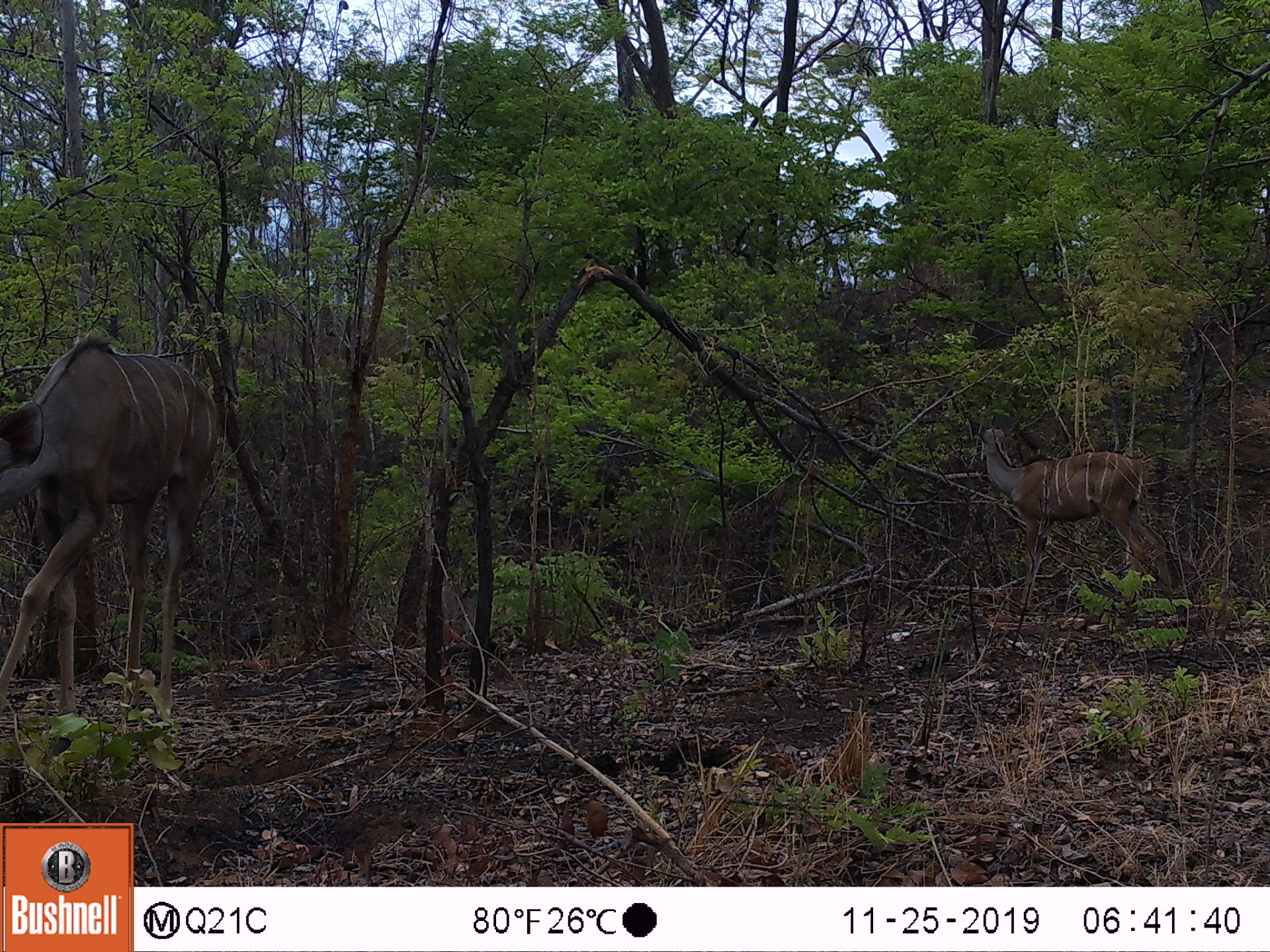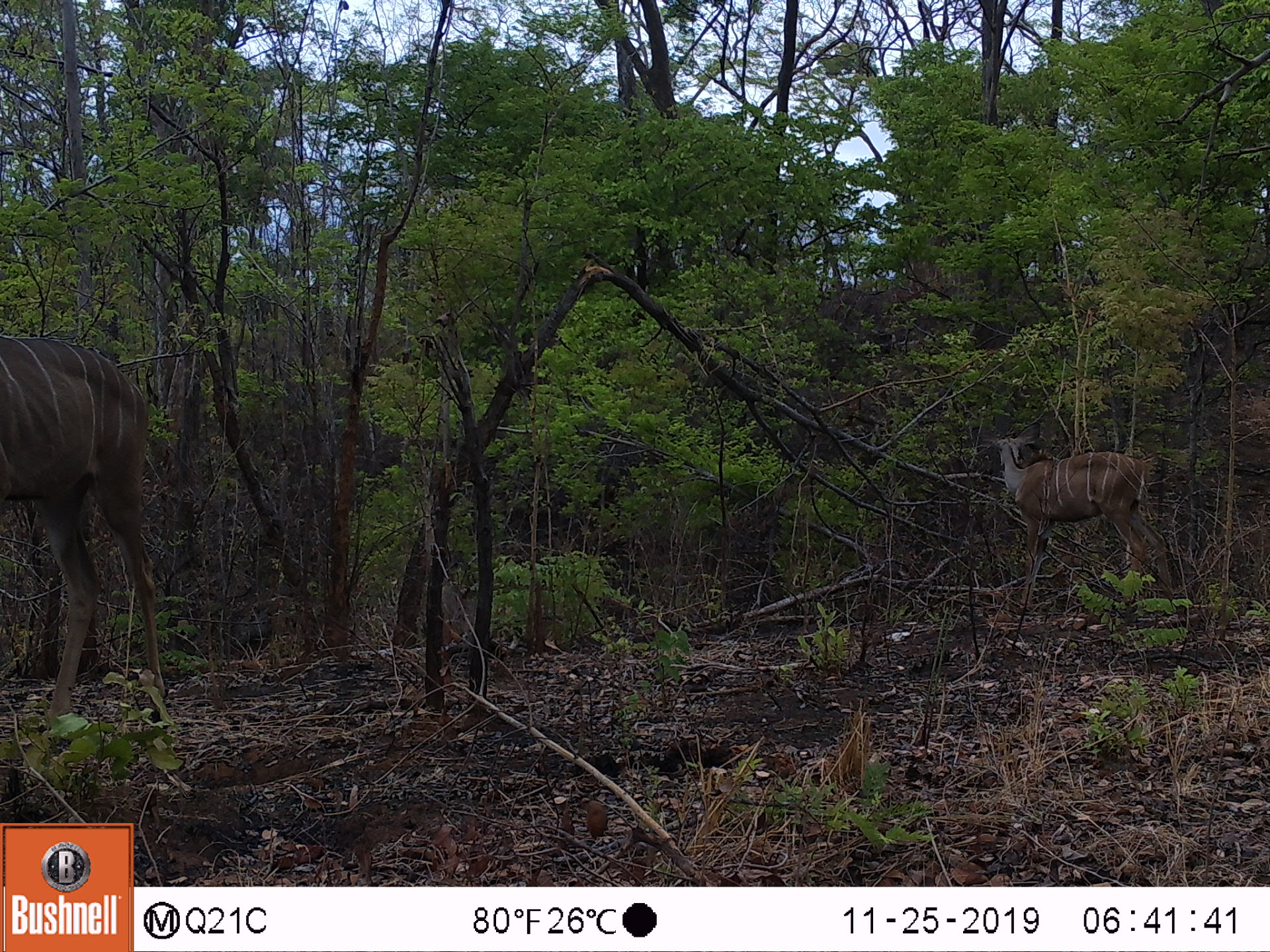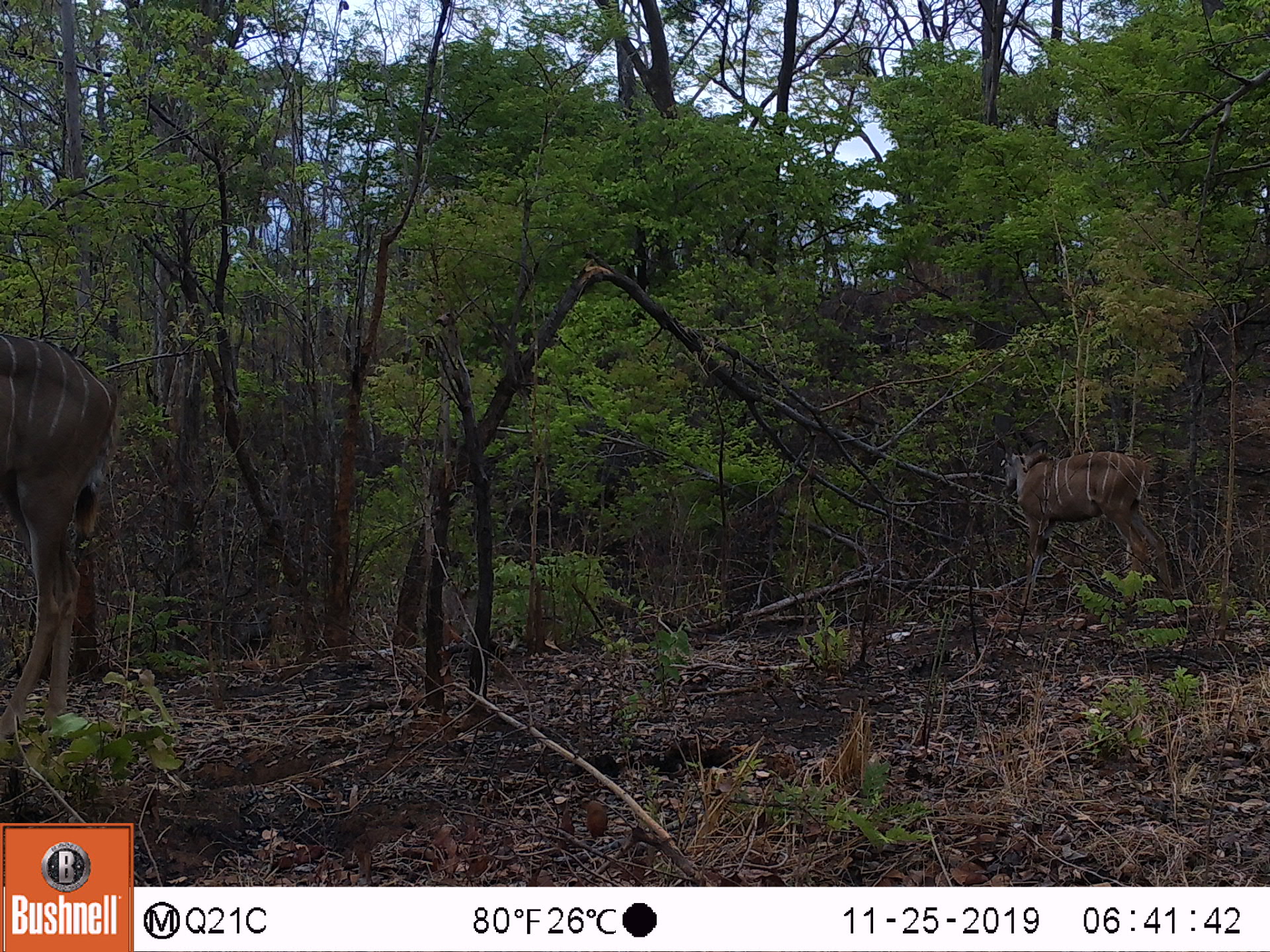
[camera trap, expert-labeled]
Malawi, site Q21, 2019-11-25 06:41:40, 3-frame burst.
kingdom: Animalia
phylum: Chordata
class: Mammalia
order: Artiodactyla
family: Bovidae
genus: Tragelaphus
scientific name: Tragelaphus strepsiceros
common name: greater kudu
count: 2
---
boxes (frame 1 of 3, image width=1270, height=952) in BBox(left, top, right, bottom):
greater kudu: BBox(7, 333, 243, 744); BBox(956, 417, 1153, 591)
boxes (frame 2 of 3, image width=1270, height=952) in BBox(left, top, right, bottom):
greater kudu: BBox(0, 327, 184, 751); BBox(978, 419, 1179, 604)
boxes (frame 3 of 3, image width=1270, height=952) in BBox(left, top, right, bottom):
greater kudu: BBox(0, 333, 120, 720); BBox(996, 446, 1187, 614)